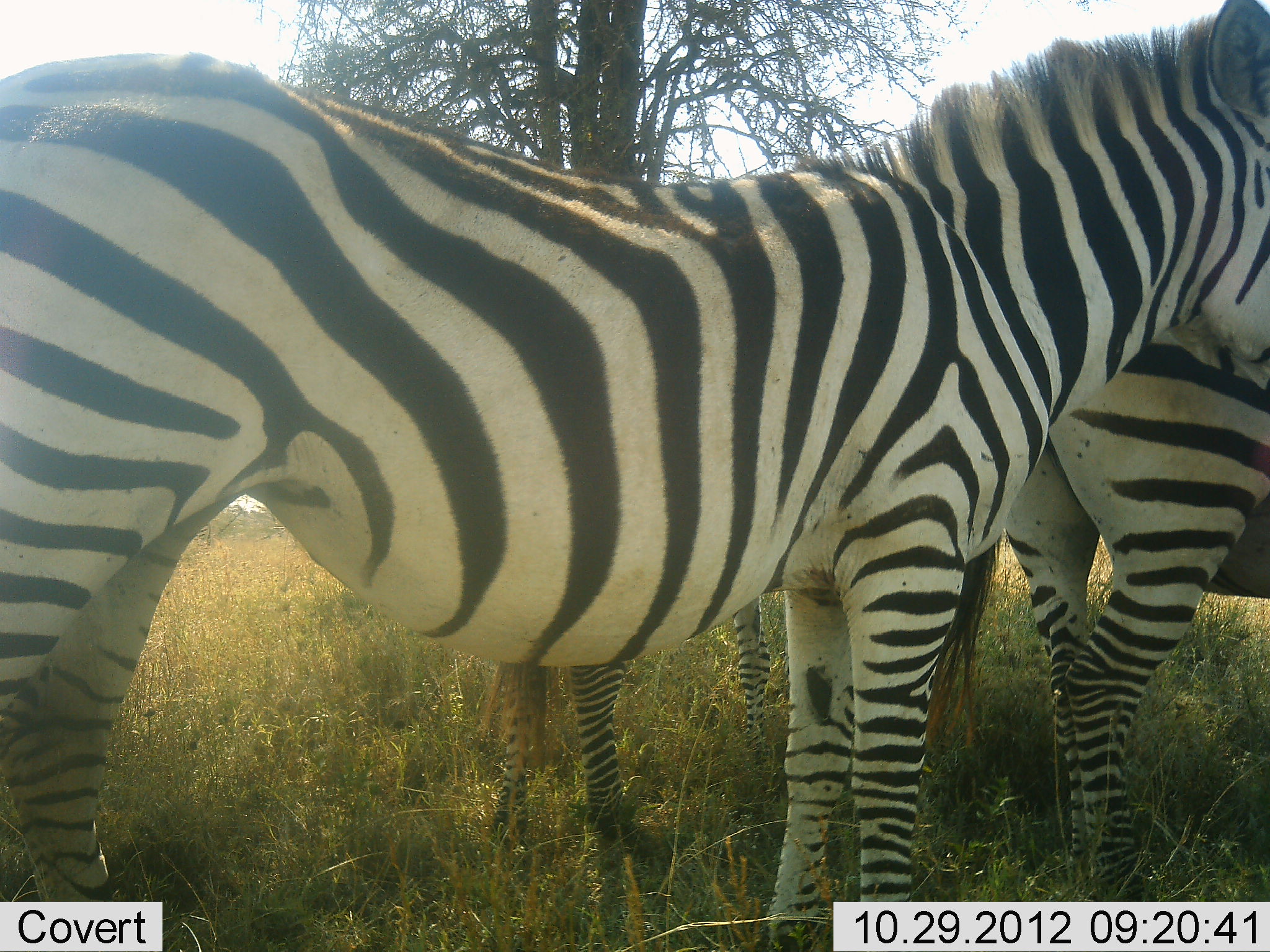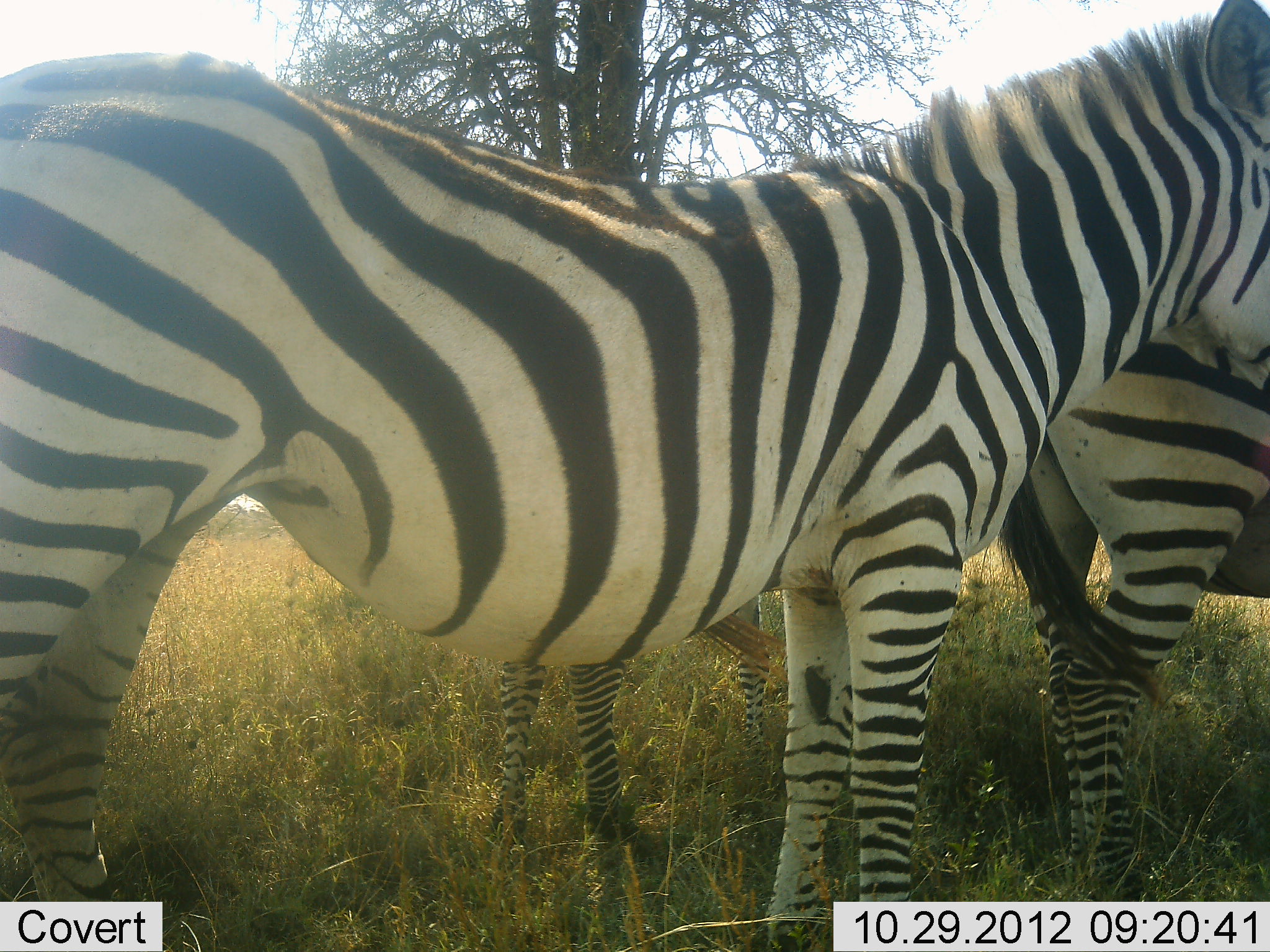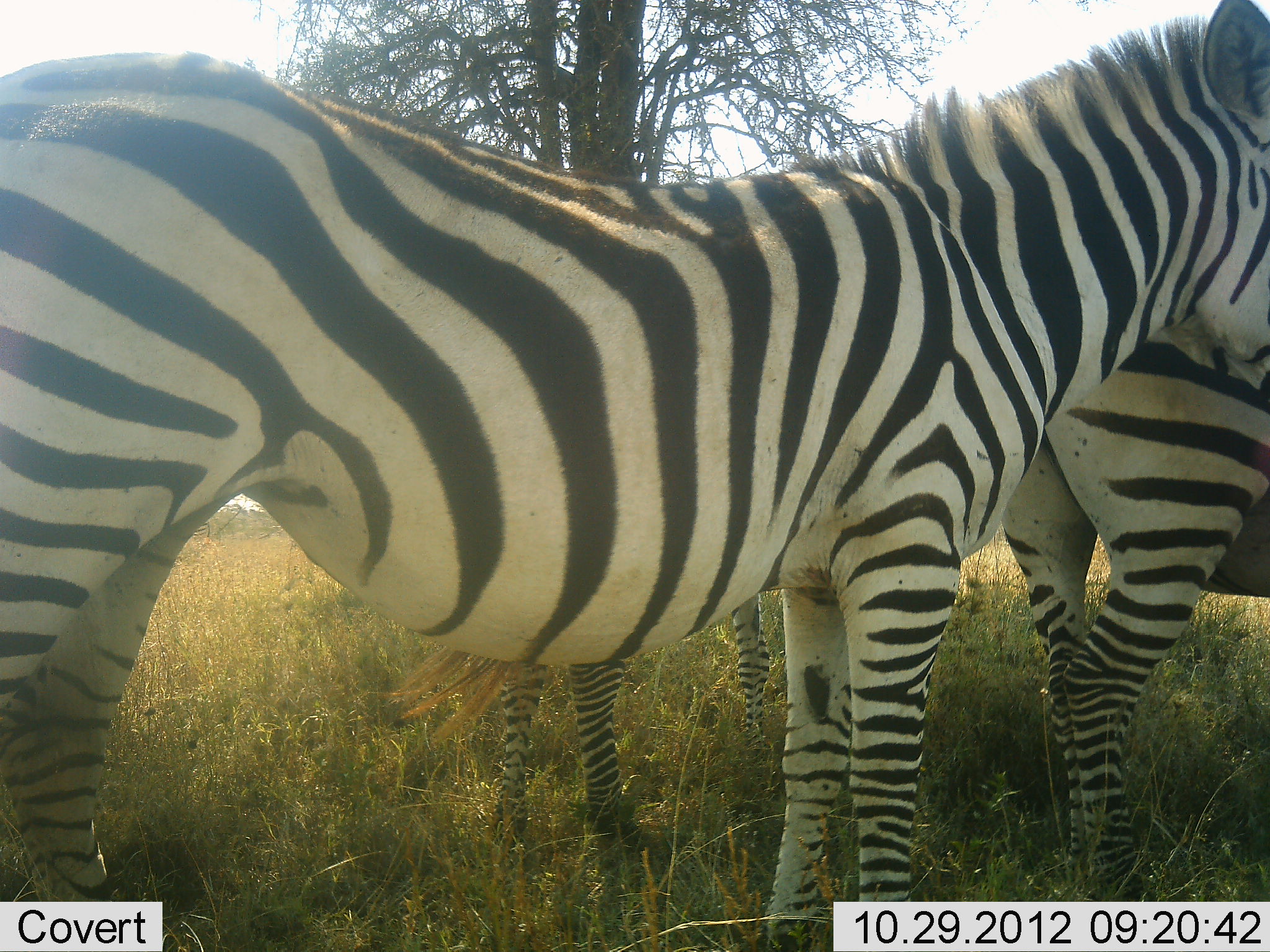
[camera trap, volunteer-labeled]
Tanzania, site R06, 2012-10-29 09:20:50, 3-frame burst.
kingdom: Animalia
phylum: Chordata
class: Mammalia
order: Perissodactyla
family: Equidae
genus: Equus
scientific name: Equus quagga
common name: plains zebra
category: zebra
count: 3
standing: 100%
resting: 0%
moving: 0%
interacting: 0%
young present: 0%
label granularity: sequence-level